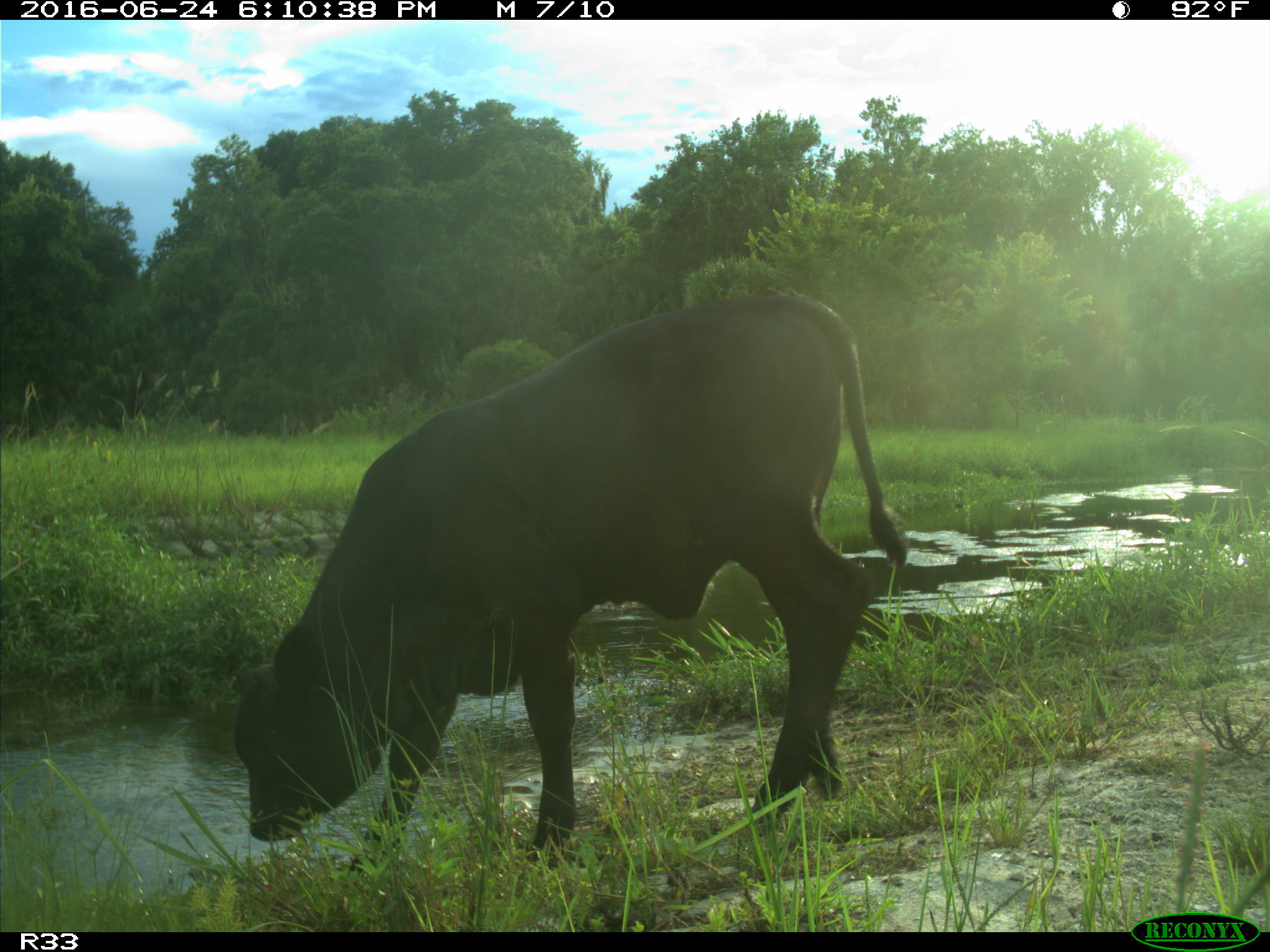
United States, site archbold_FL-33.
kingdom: Animalia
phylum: Chordata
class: Mammalia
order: Artiodactyla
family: Bovidae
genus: Bos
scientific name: Bos taurus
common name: domestic cow